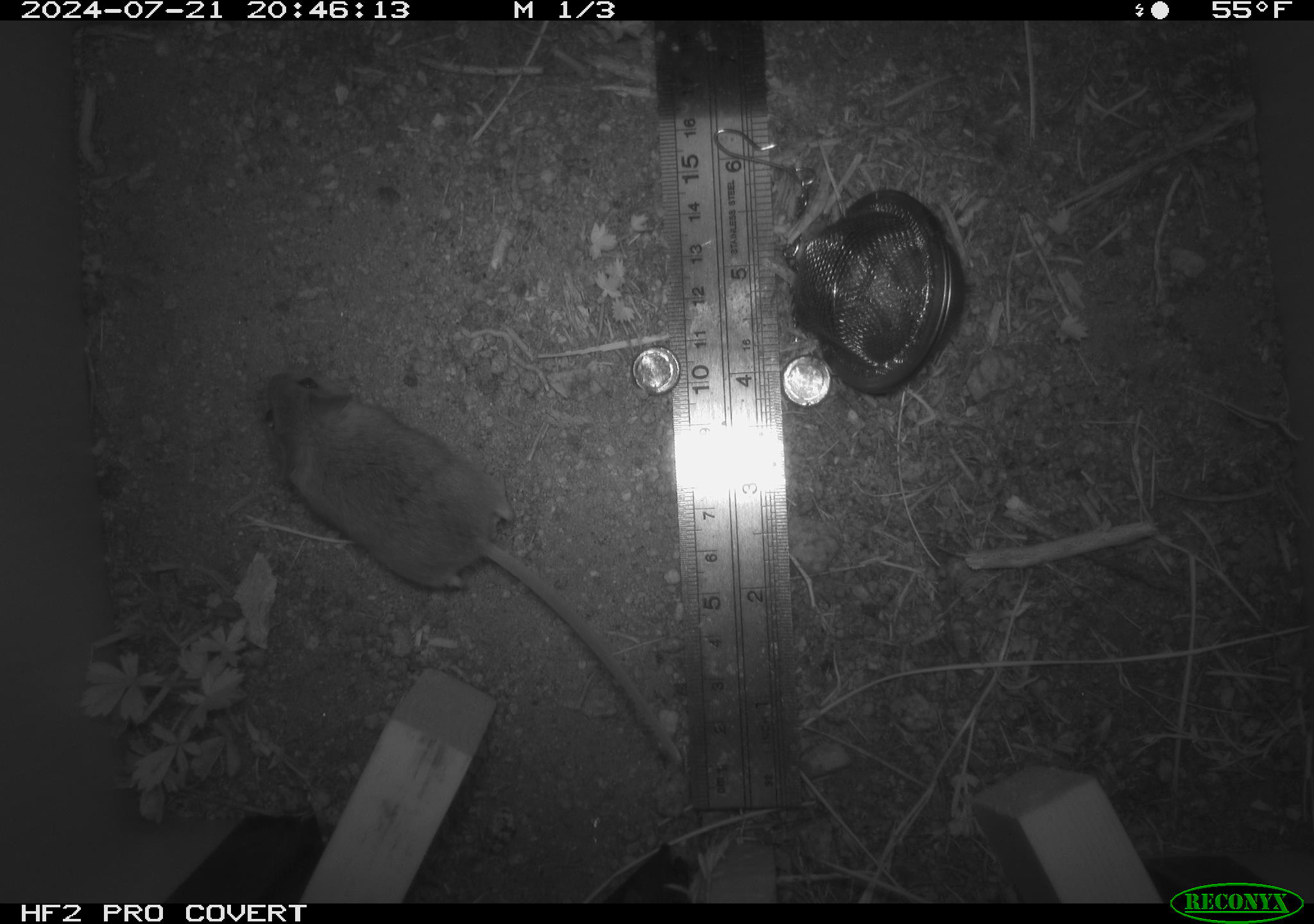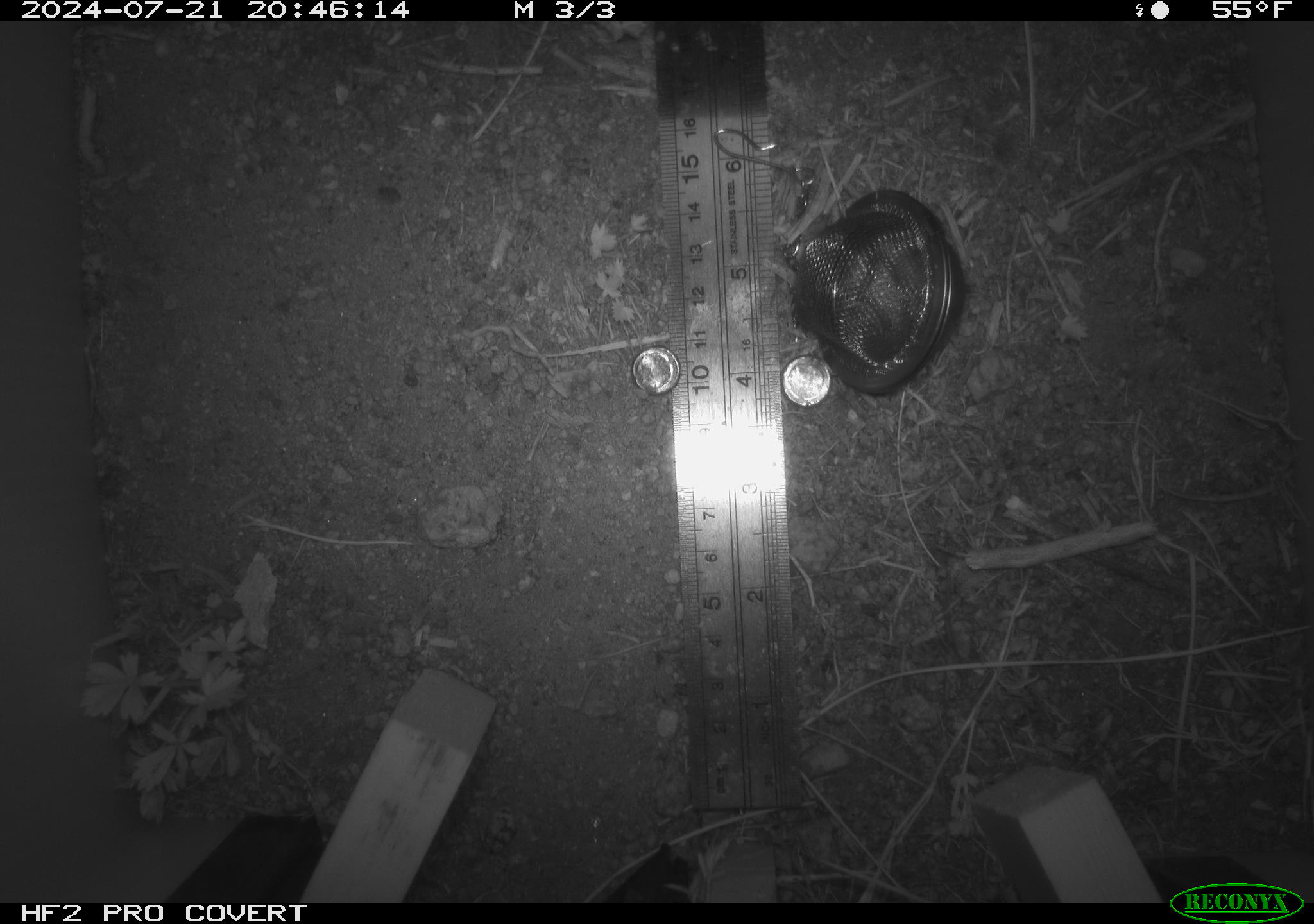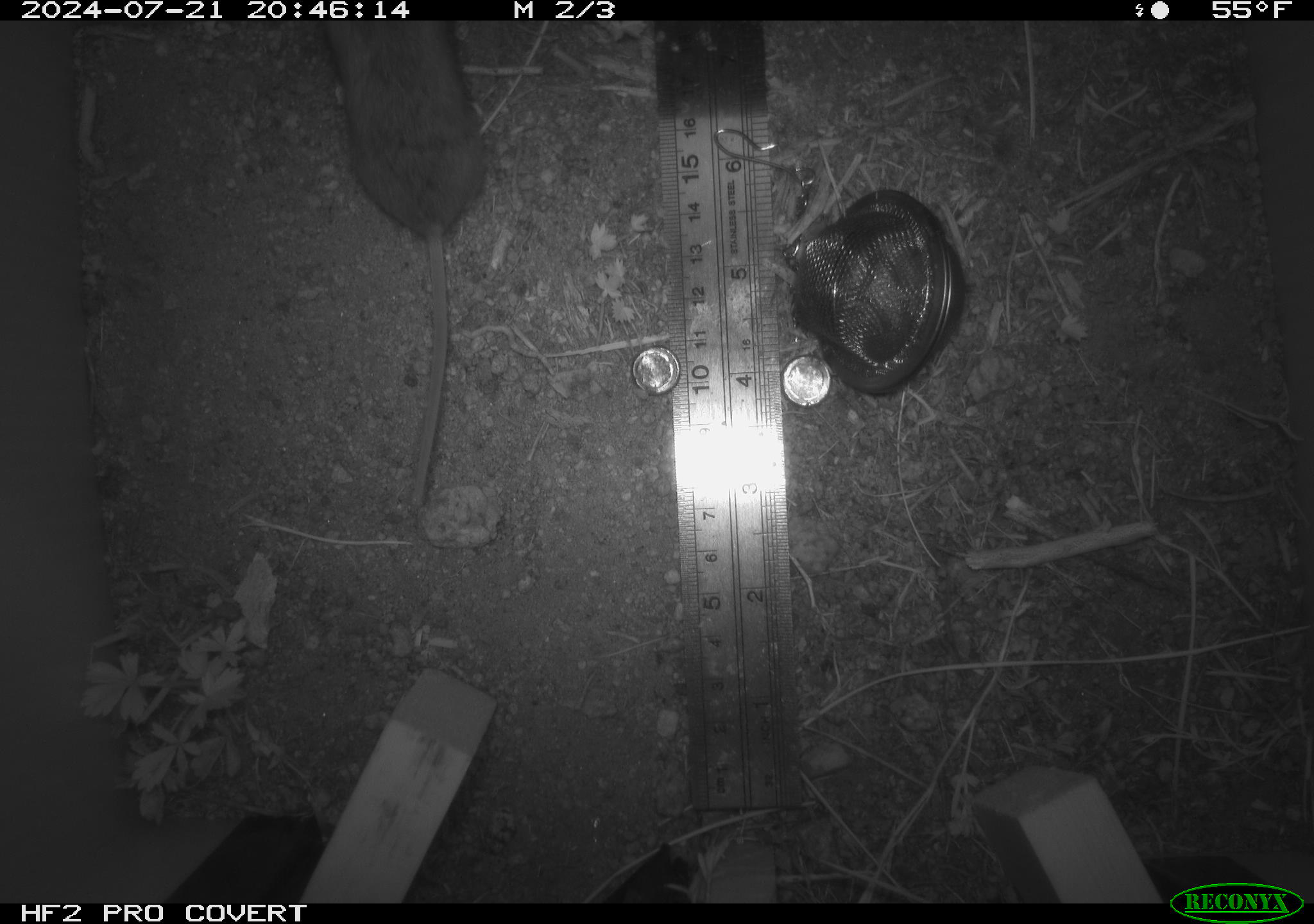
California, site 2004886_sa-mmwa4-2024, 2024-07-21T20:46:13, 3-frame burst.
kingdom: Animalia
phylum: Chordata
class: Mammalia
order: Rodentia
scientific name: Rodentia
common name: mouse species